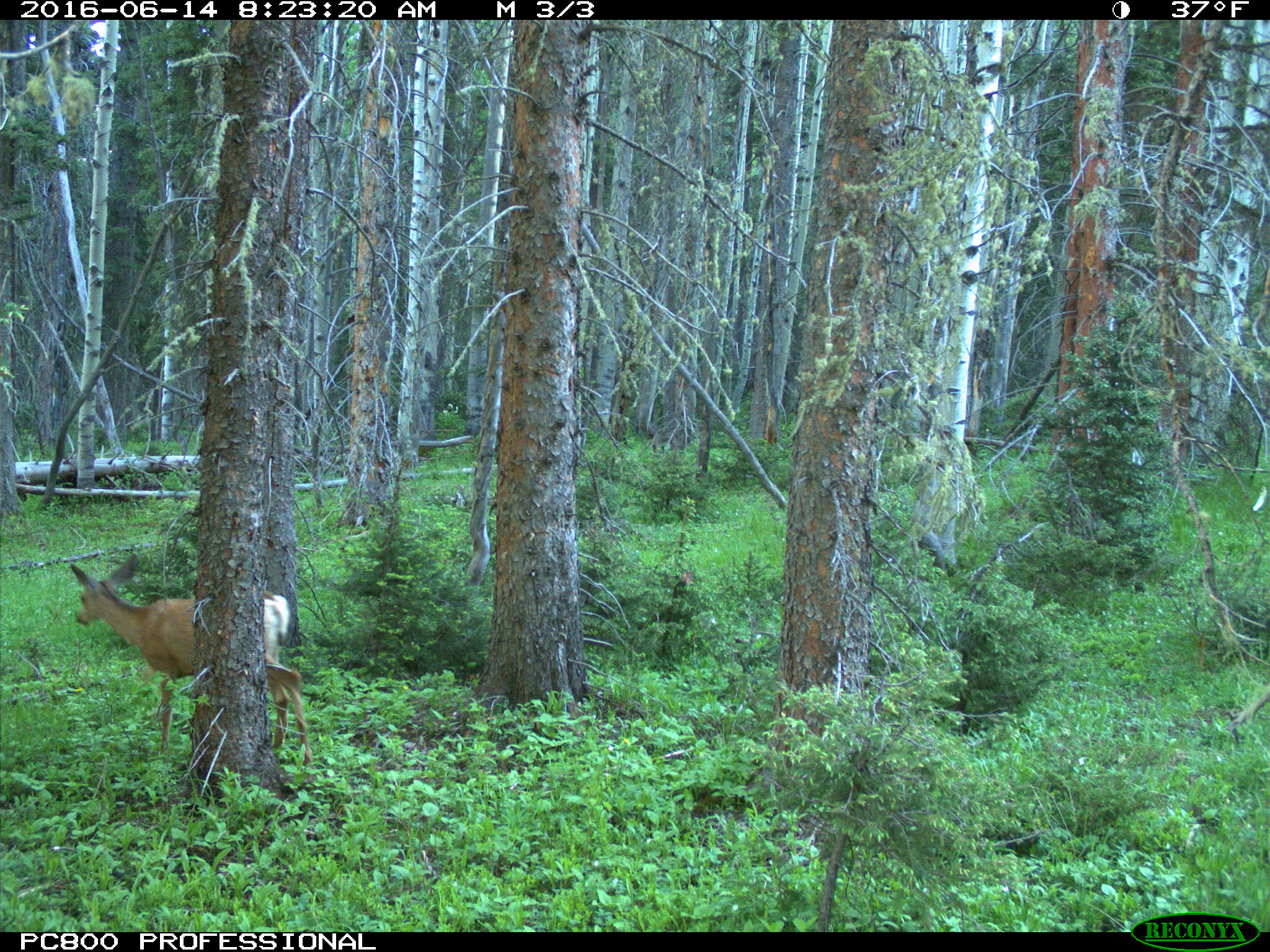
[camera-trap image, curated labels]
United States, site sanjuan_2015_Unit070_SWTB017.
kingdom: Animalia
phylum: Chordata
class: Mammalia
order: Artiodactyla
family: Cervidae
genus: Odocoileus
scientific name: Odocoileus hemionus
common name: mule deer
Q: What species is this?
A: Odocoileus hemionus (mule deer).